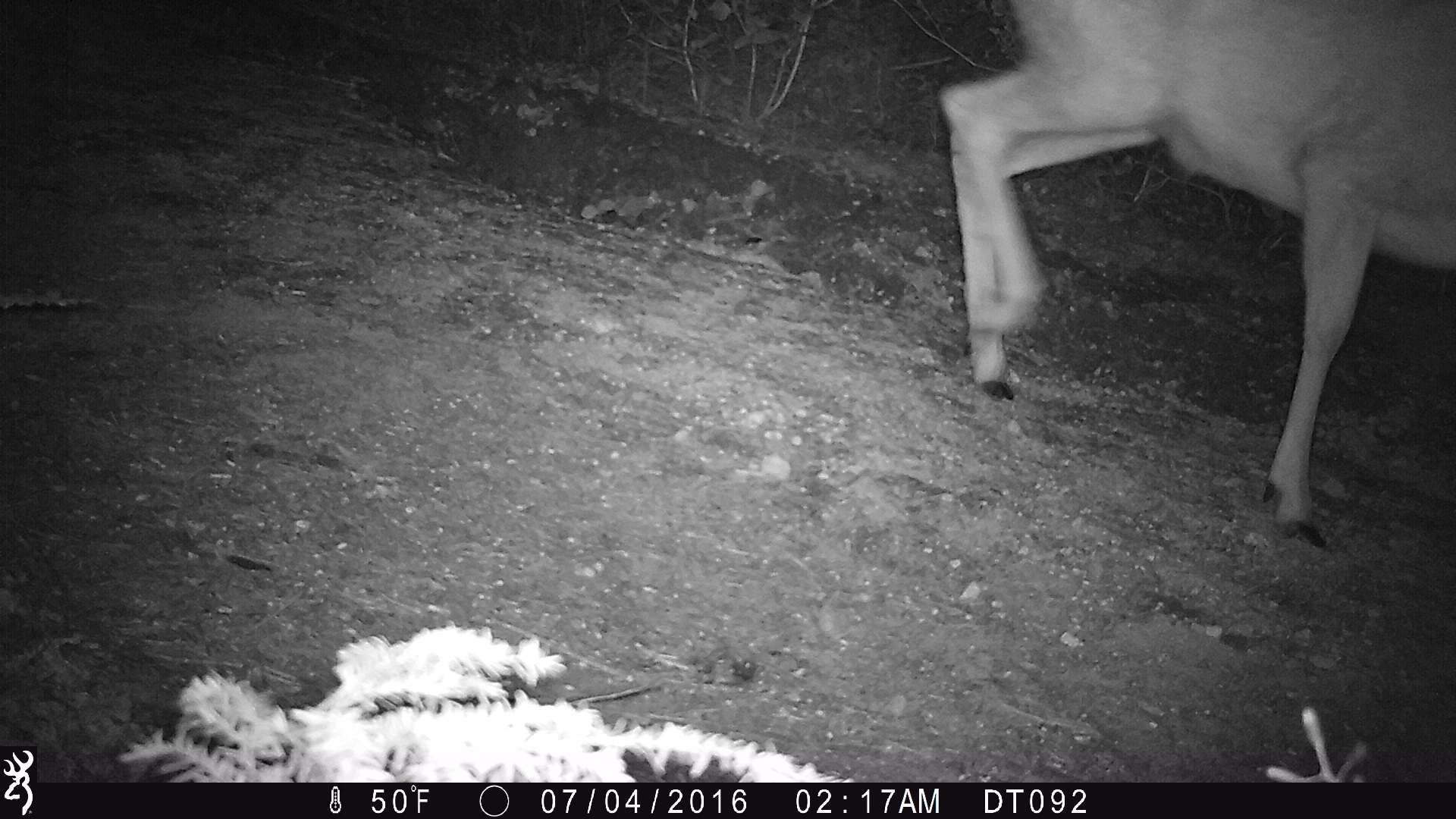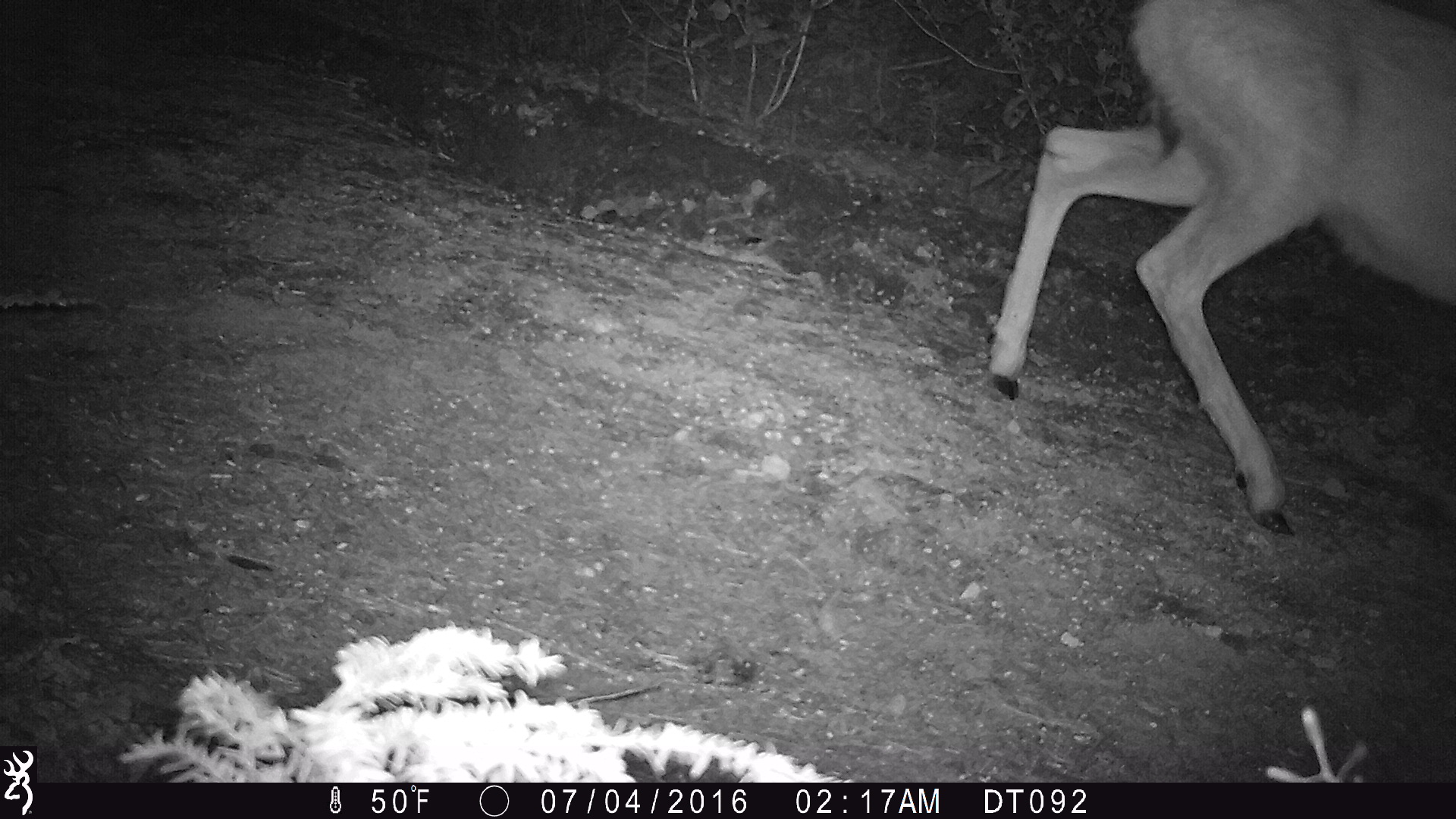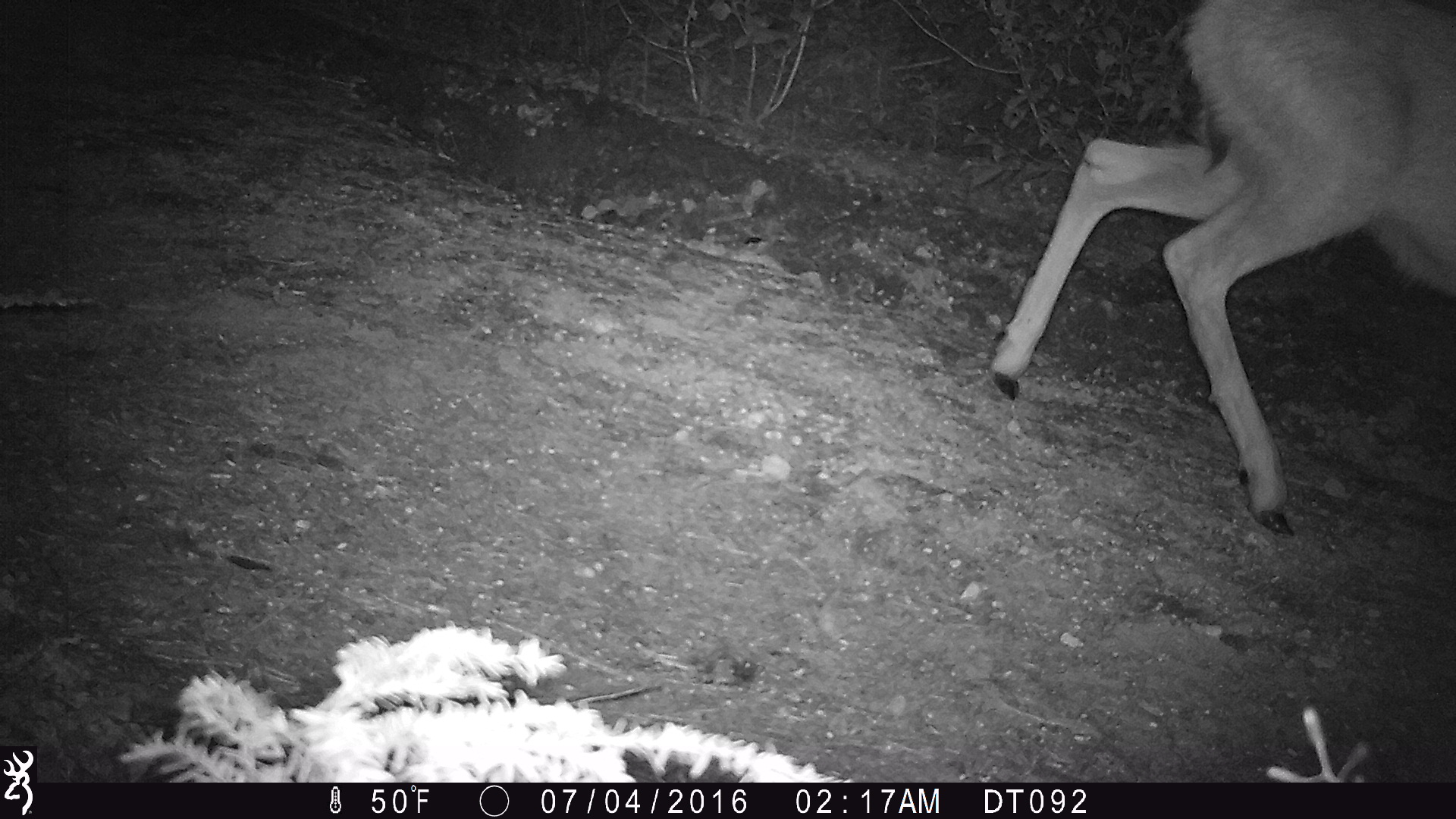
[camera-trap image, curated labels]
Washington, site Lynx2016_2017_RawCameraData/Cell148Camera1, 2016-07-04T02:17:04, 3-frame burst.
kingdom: Animalia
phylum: Chordata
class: Mammalia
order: Artiodactyla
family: Cervidae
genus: Odocoileus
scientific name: Odocoileus hemionus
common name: mule deer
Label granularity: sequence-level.